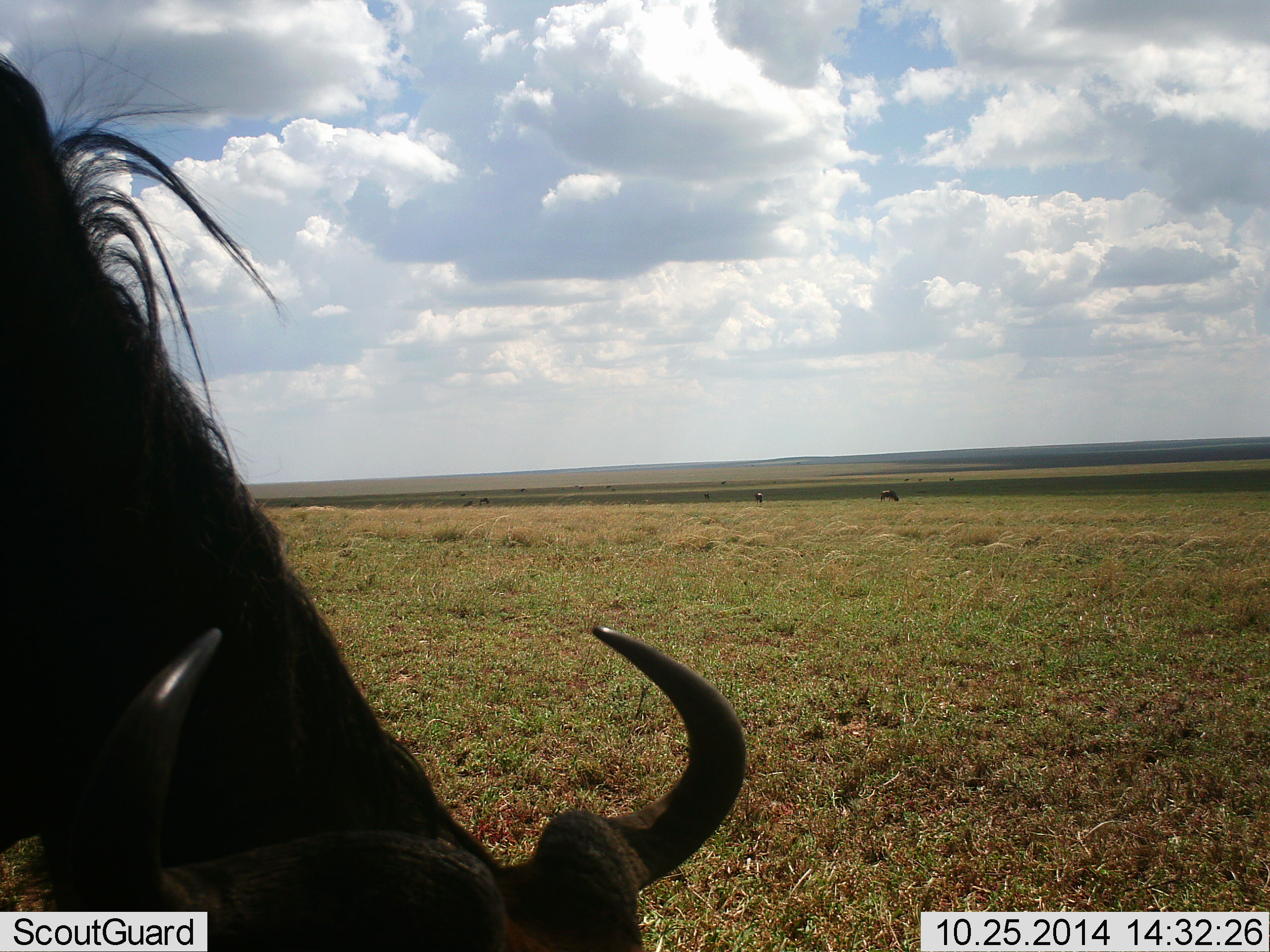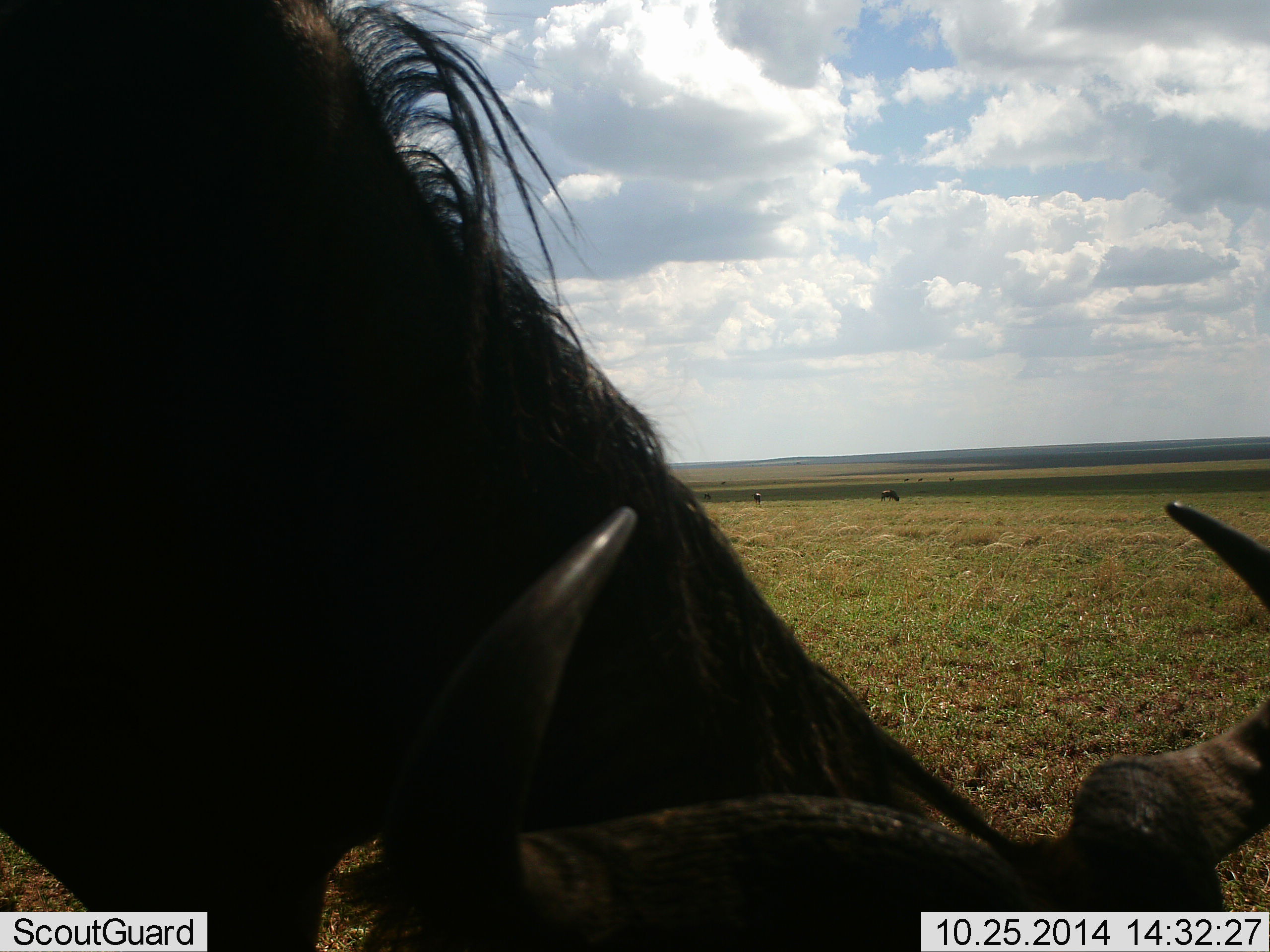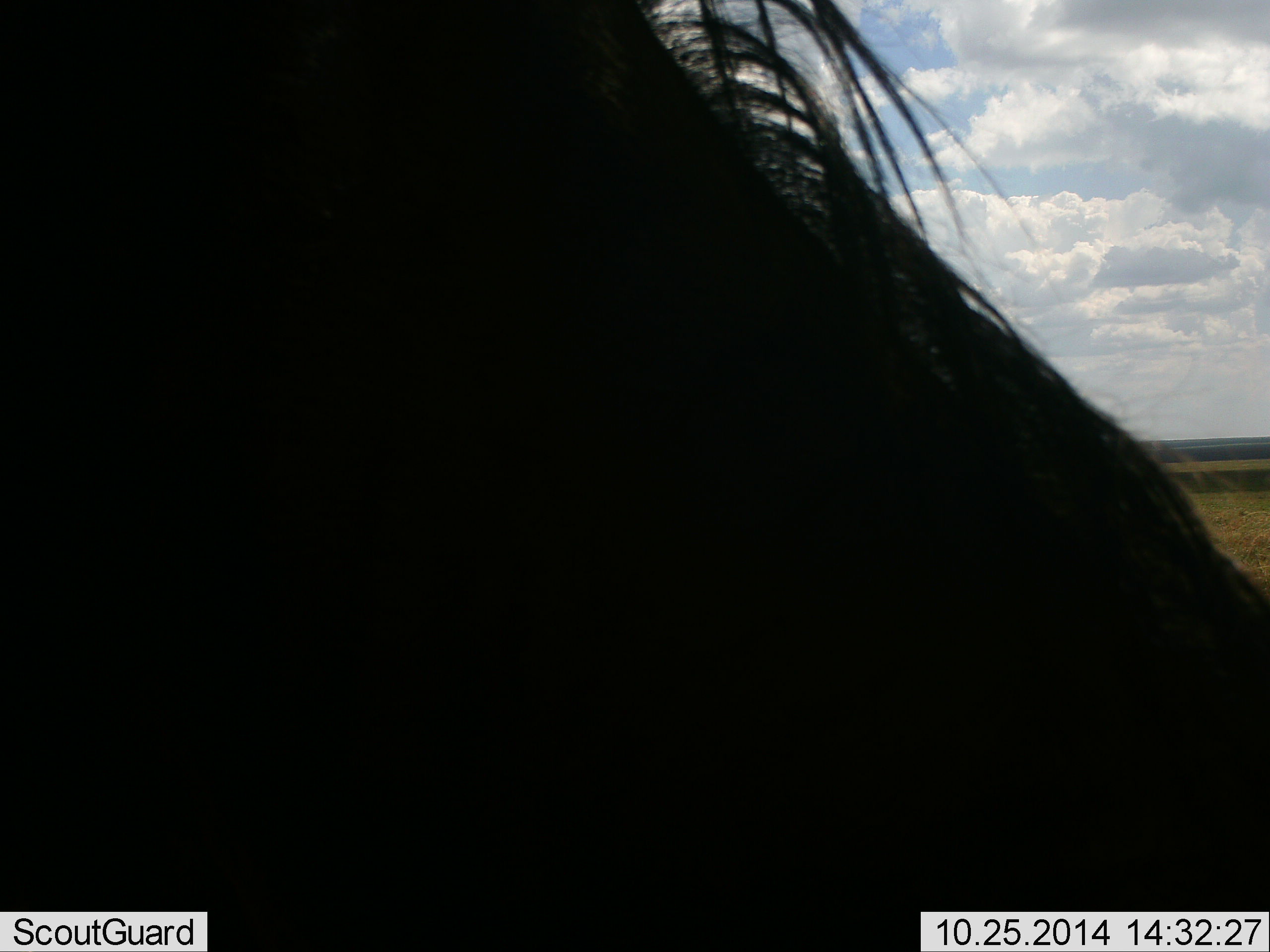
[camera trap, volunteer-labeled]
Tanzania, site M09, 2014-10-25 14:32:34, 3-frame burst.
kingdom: Animalia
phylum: Chordata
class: Mammalia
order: Artiodactyla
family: Bovidae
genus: Connochaetes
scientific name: Connochaetes taurinus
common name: blue wildebeest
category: wildebeest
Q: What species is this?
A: Wildebeest (blue wildebeest) (Connochaetes taurinus).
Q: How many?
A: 1.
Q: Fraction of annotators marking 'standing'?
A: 40%.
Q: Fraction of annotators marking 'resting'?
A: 0%.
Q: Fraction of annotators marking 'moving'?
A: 30%.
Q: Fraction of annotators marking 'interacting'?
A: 0%.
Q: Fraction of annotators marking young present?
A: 0%.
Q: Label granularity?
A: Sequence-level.